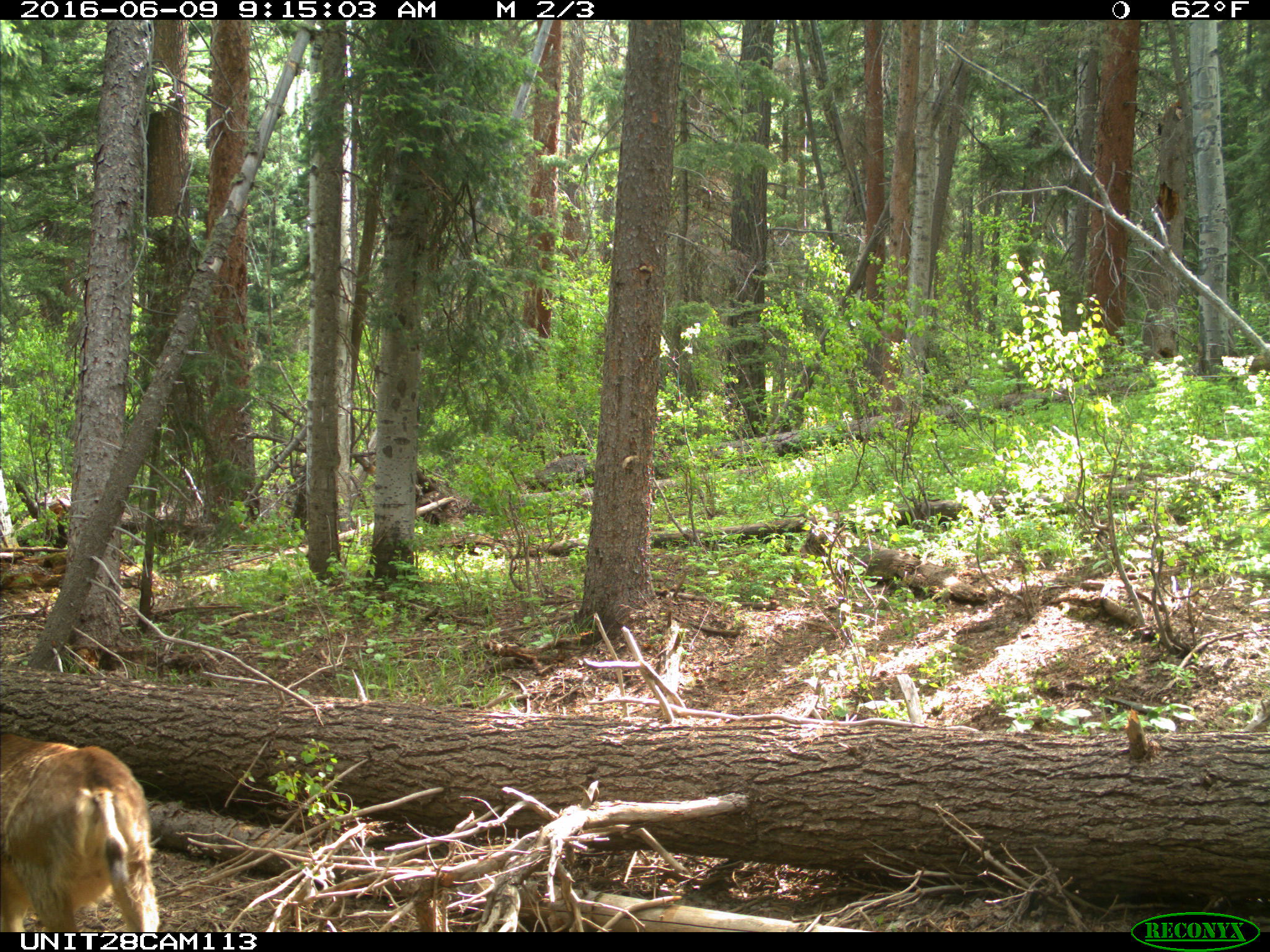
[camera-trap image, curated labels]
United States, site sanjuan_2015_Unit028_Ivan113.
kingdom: Animalia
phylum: Chordata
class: Mammalia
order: Artiodactyla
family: Cervidae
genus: Odocoileus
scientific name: Odocoileus hemionus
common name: mule deer